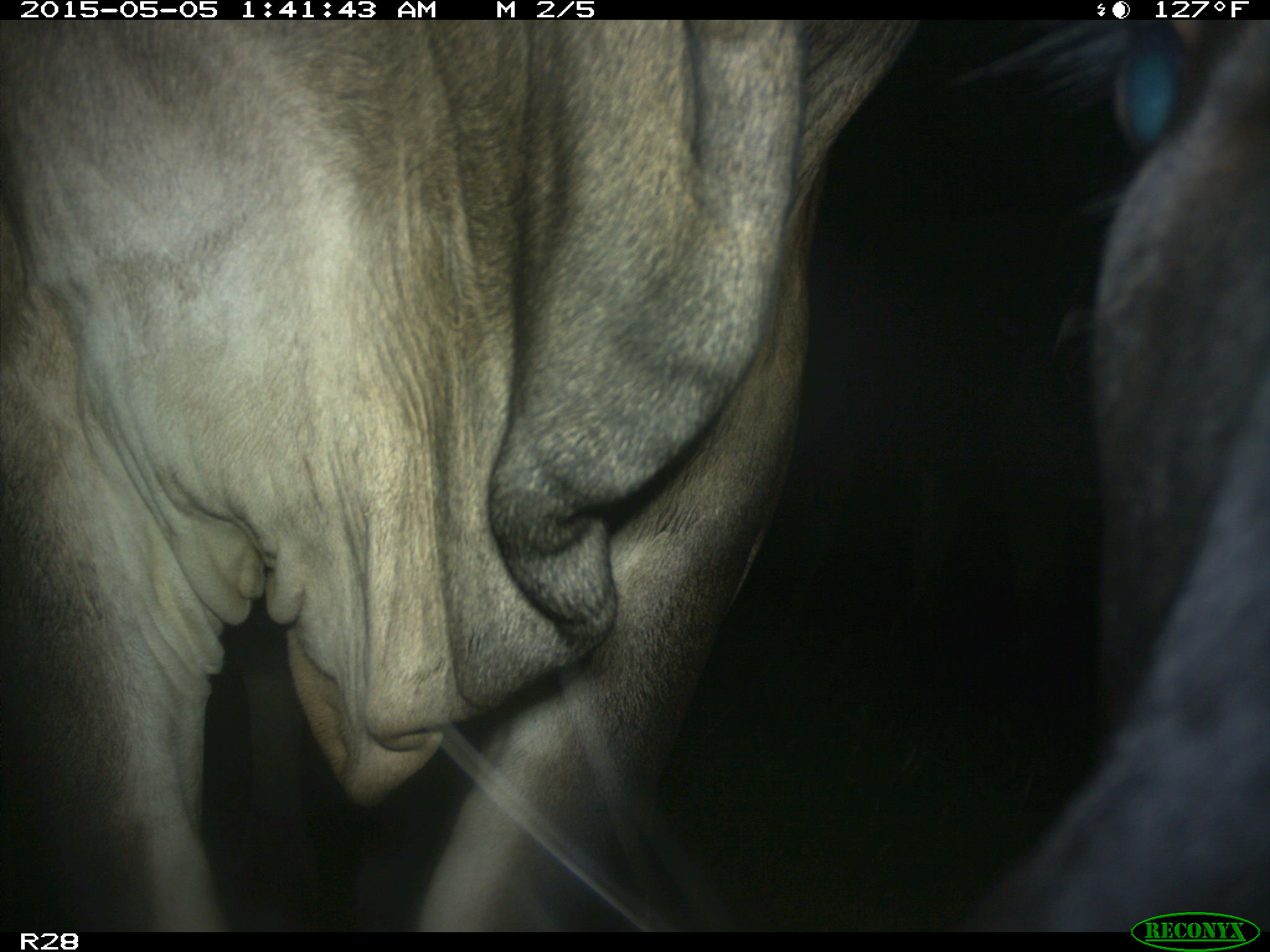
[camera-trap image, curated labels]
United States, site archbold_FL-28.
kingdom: Animalia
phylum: Chordata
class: Mammalia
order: Artiodactyla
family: Bovidae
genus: Bos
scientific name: Bos taurus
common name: domestic cow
Bos taurus (domestic cow).